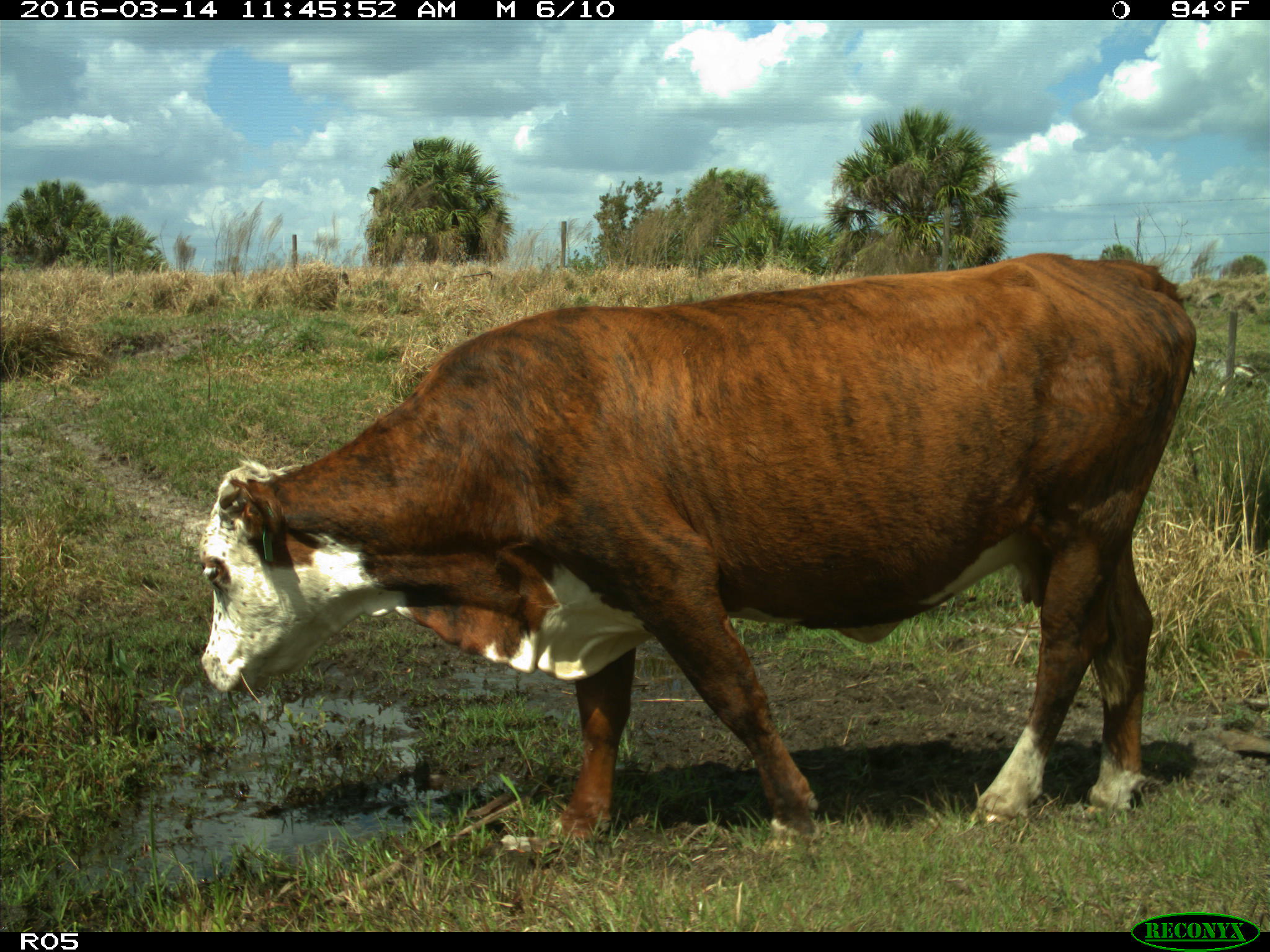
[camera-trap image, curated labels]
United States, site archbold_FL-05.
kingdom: Animalia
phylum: Chordata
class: Mammalia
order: Artiodactyla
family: Bovidae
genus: Bos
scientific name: Bos taurus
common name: domestic cow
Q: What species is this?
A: Bos taurus (domestic cow).